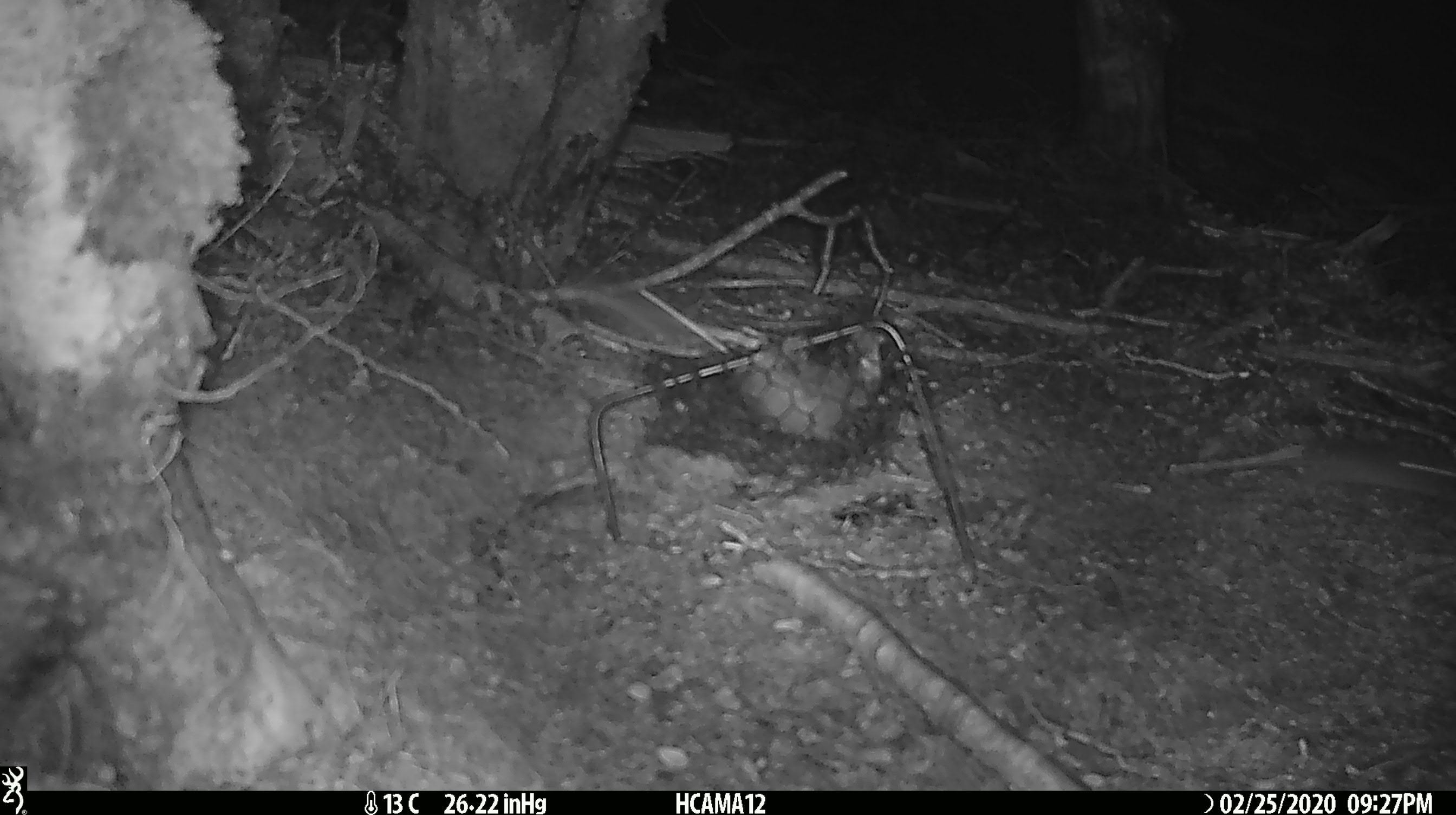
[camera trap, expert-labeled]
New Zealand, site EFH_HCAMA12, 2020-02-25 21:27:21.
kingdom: Animalia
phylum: Chordata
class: Mammalia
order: Rodentia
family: Muridae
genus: Mus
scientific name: Mus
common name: mouse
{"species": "mouse (Mus)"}